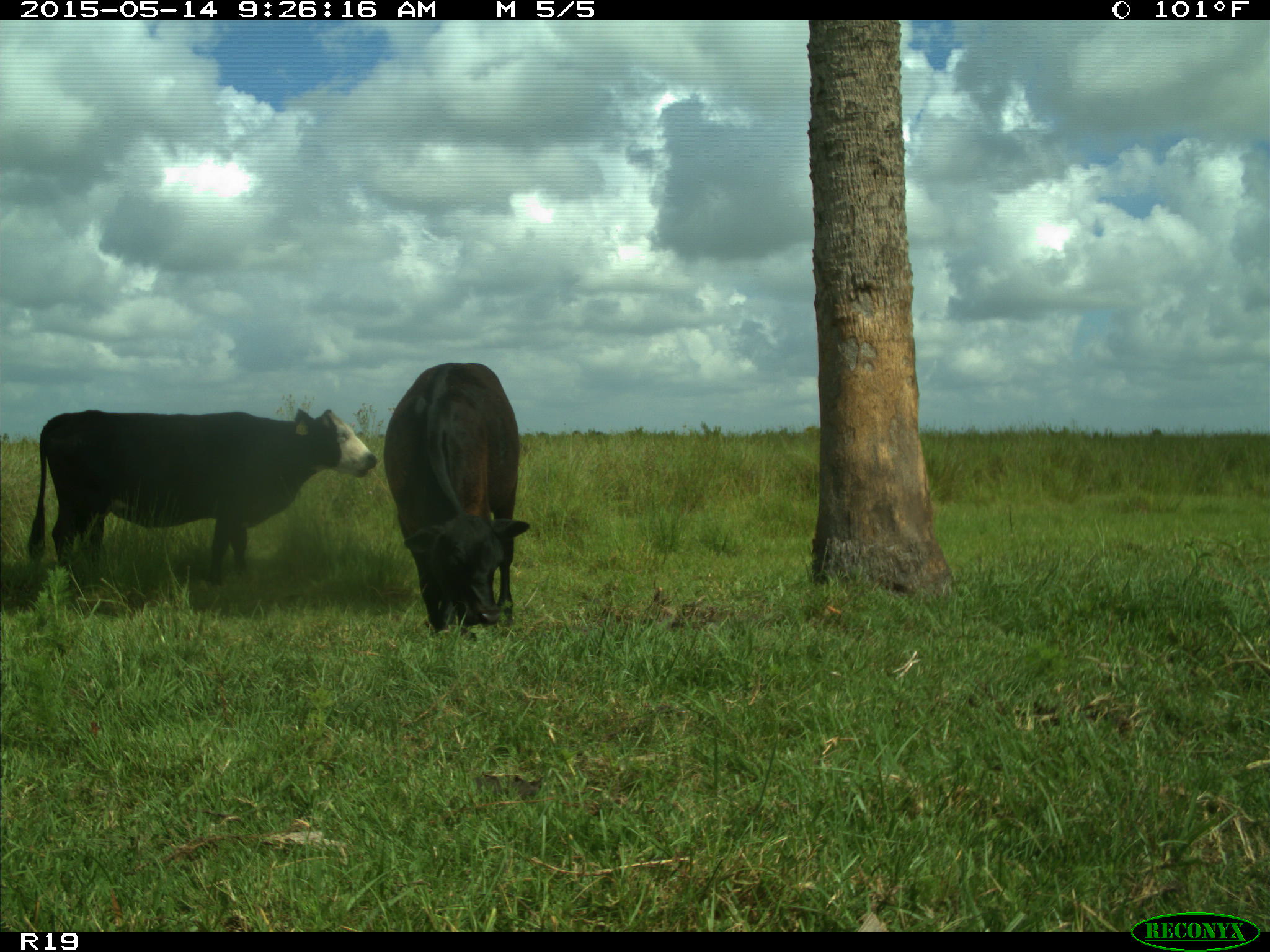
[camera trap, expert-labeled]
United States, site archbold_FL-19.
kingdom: Animalia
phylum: Chordata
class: Mammalia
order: Artiodactyla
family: Bovidae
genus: Bos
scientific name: Bos taurus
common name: domestic cow